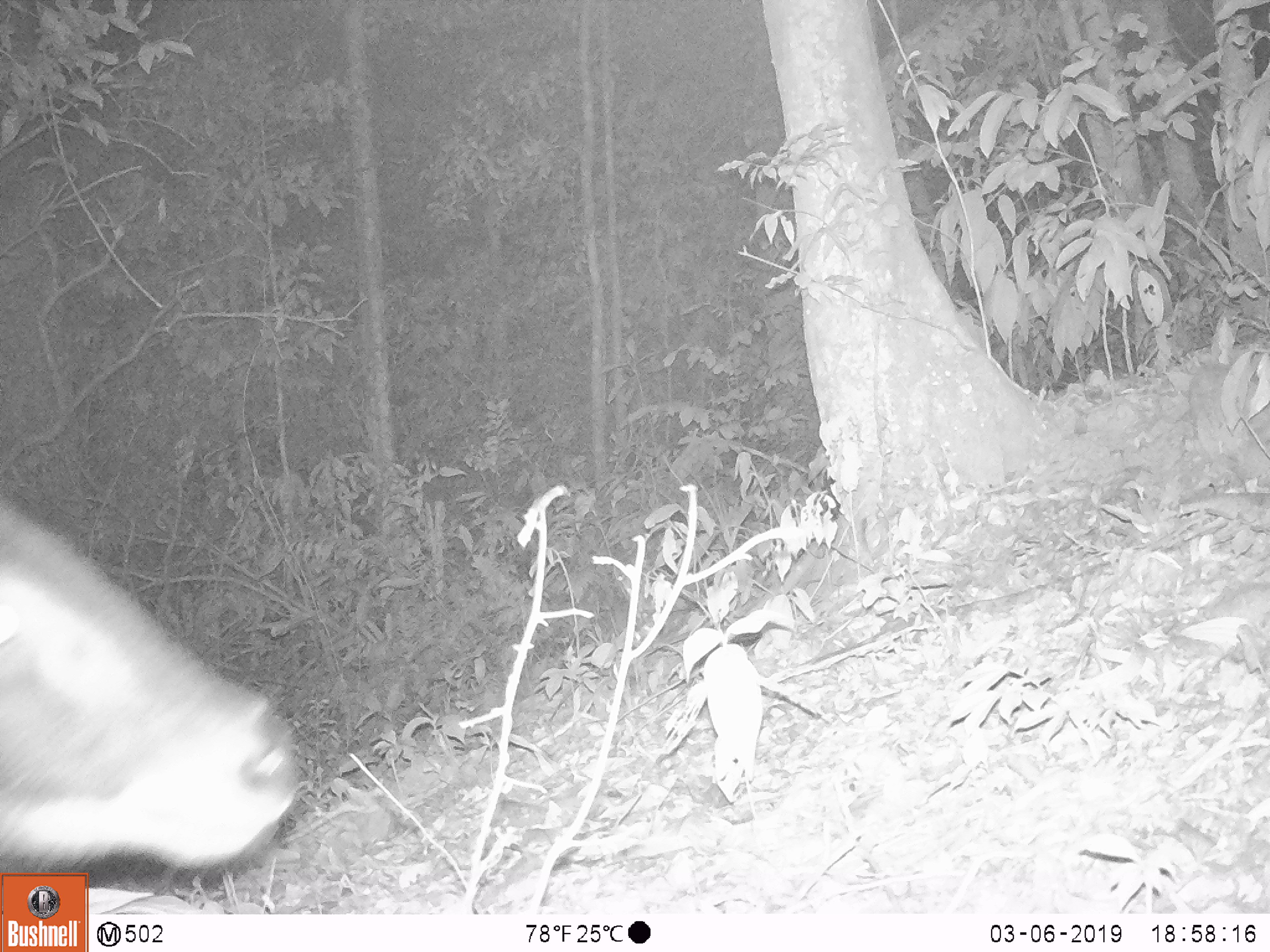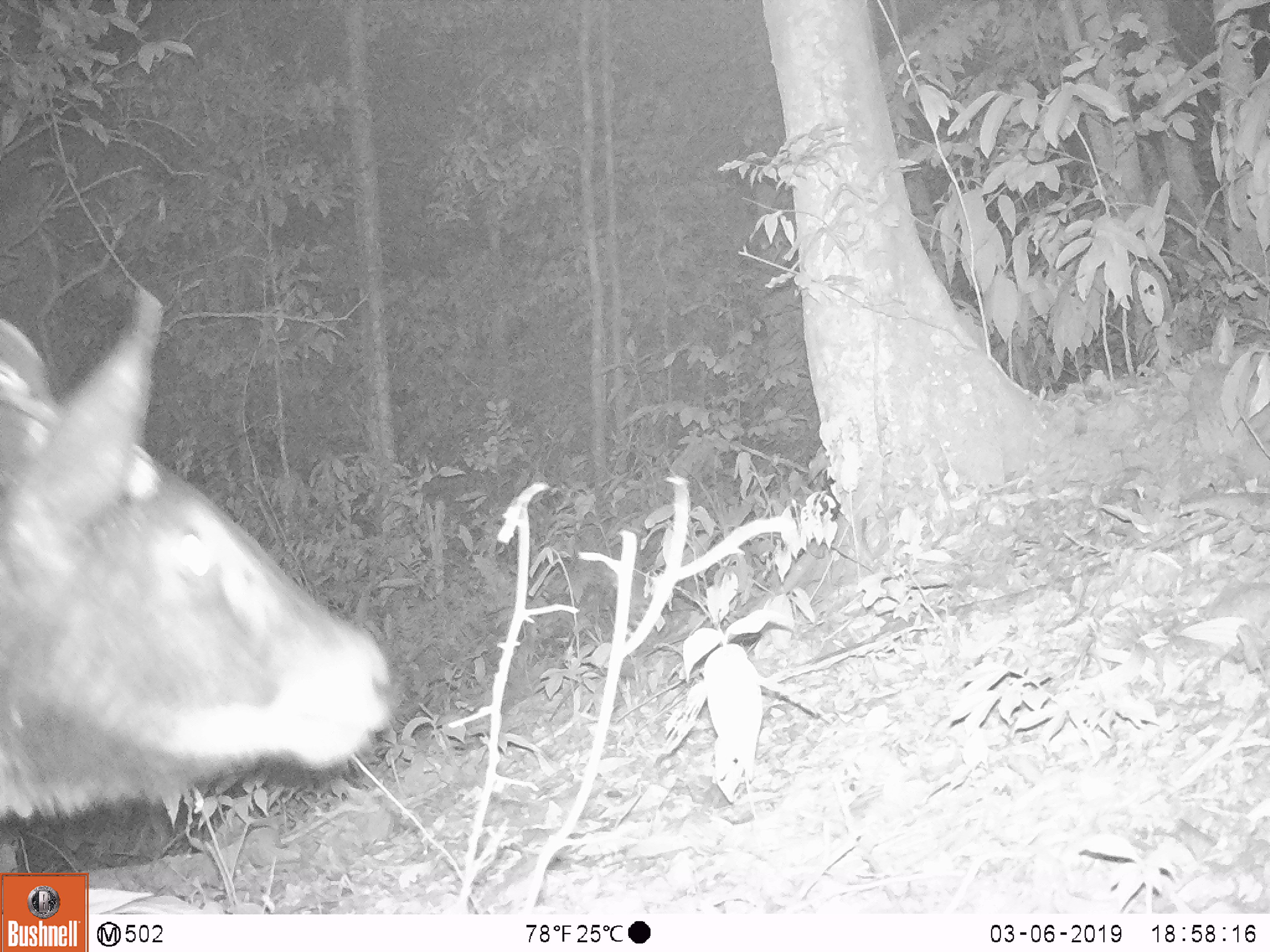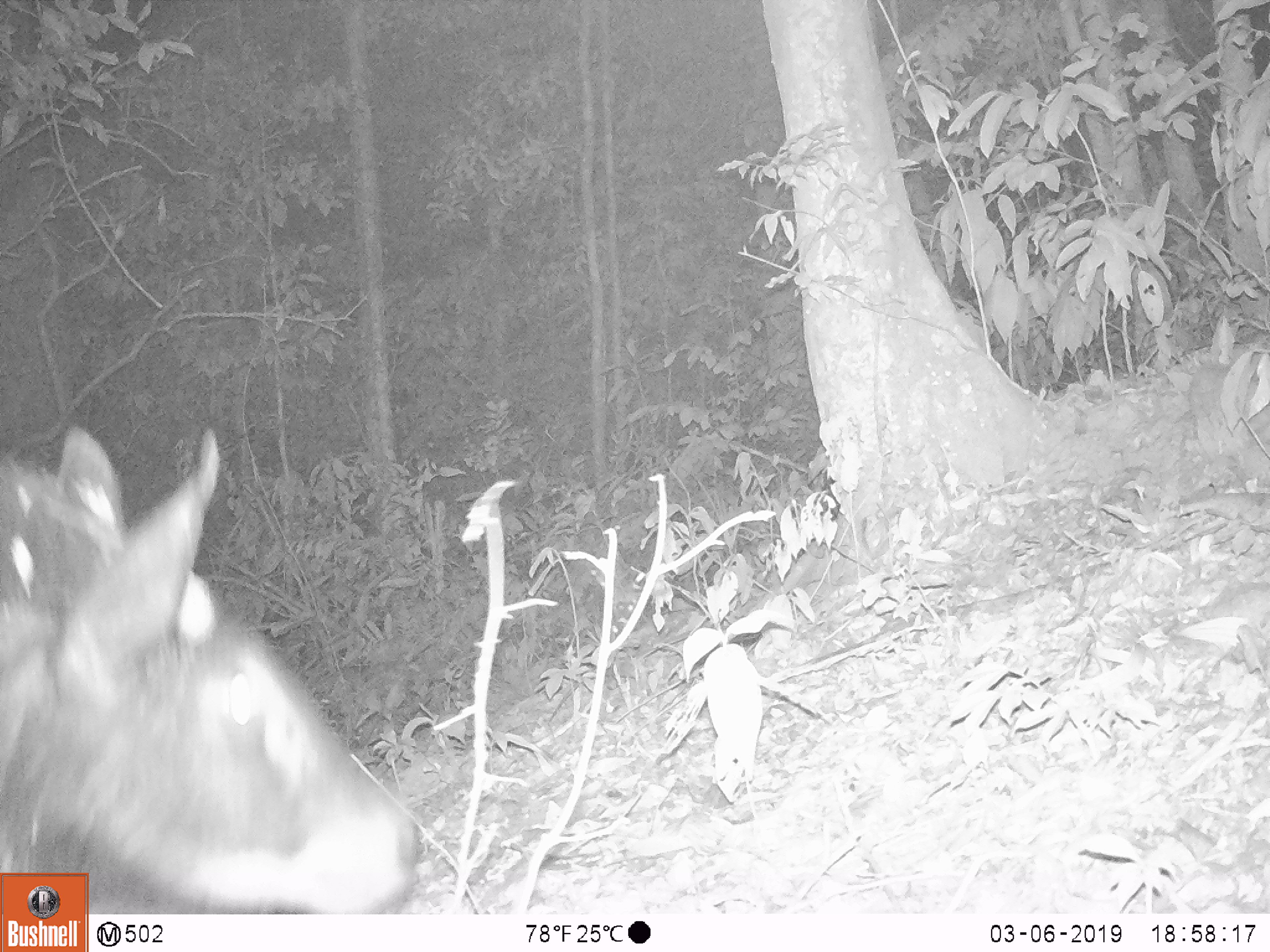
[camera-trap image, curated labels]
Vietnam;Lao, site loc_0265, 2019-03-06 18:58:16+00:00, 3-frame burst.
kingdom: Animalia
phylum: Chordata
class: Mammalia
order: Artiodactyla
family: Bovidae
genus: Capricornis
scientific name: Capricornis sumatraensis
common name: chinese serow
Chinese serow (Capricornis sumatraensis). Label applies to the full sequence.